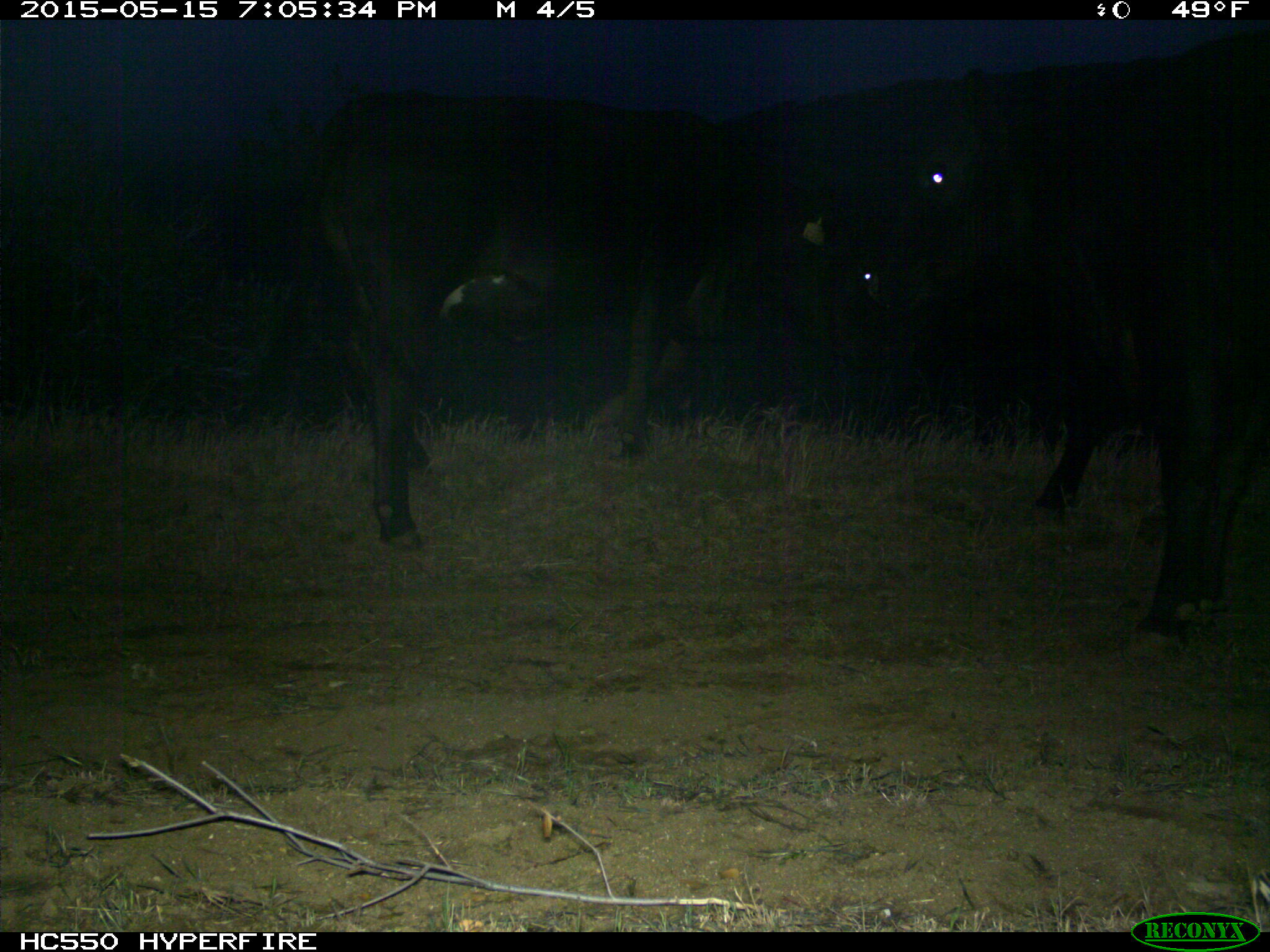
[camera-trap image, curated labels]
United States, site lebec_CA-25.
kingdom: Animalia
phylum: Chordata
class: Mammalia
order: Artiodactyla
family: Bovidae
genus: Bos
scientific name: Bos taurus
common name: domestic cow